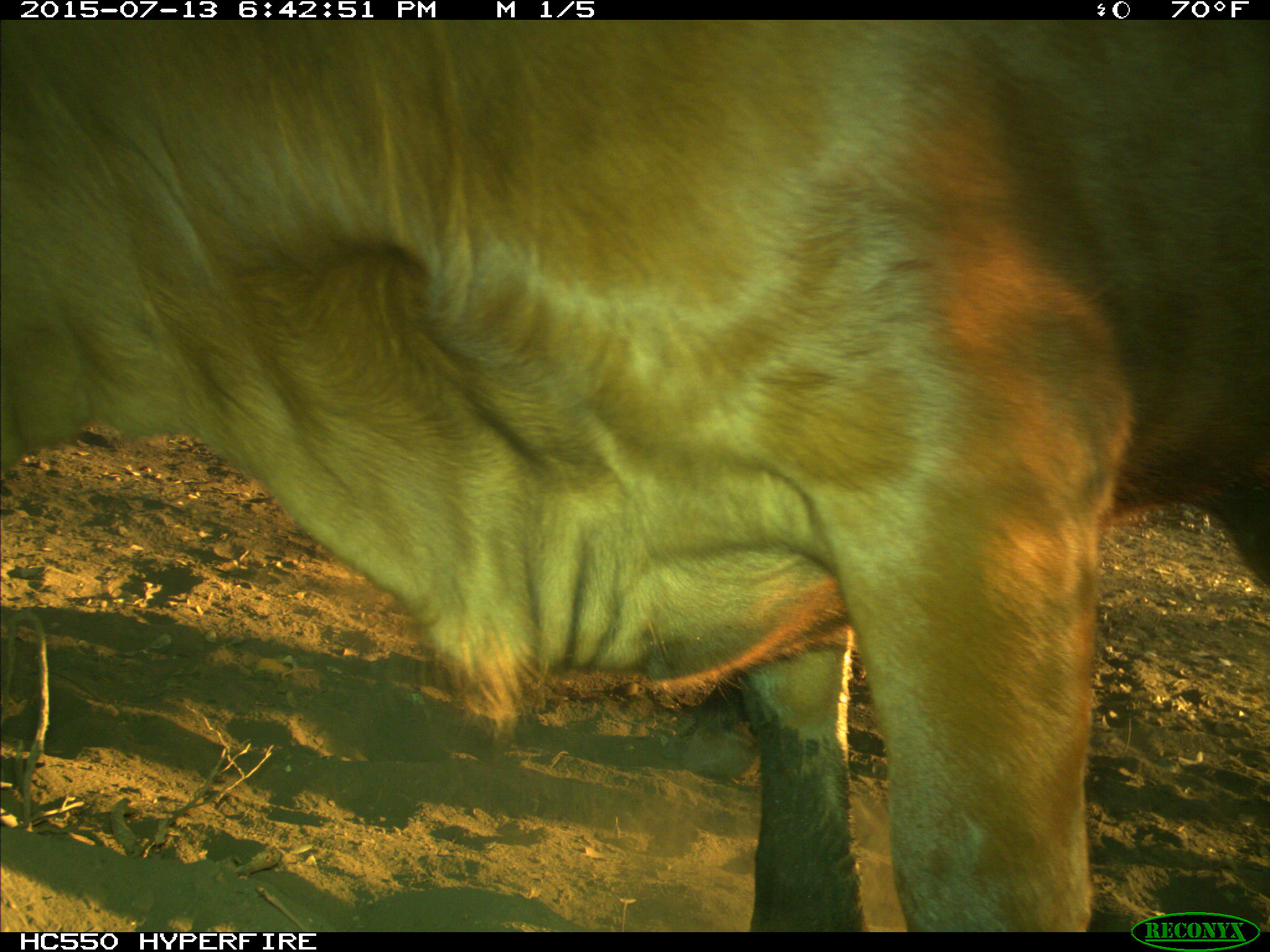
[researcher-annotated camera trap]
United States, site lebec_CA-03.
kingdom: Animalia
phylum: Chordata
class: Mammalia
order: Artiodactyla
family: Bovidae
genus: Bos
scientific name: Bos taurus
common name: domestic cow